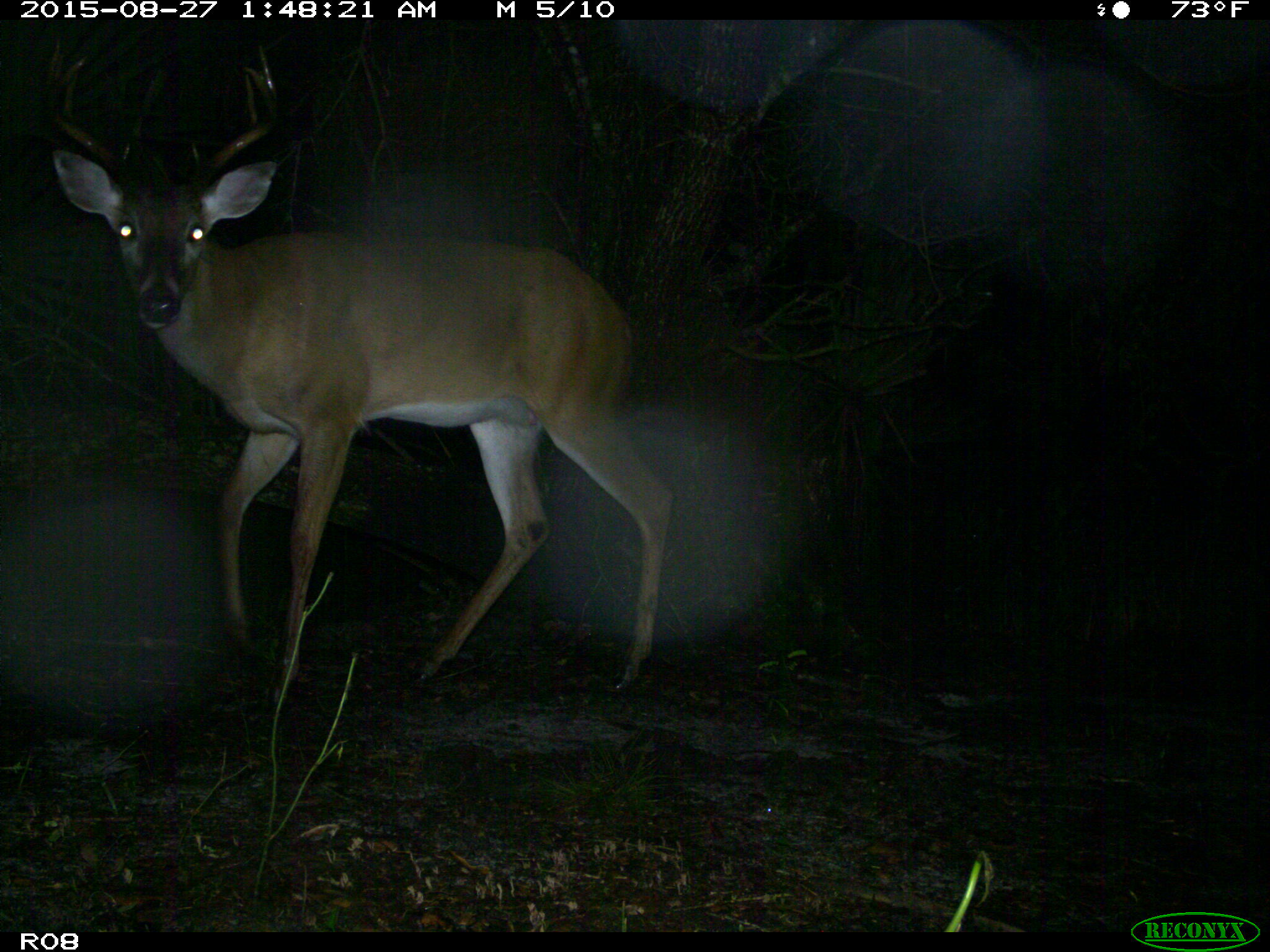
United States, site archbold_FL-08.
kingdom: Animalia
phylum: Chordata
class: Mammalia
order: Artiodactyla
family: Cervidae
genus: Odocoileus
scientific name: Odocoileus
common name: deer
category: unidentified deer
Unidentified deer (deer) (Odocoileus).